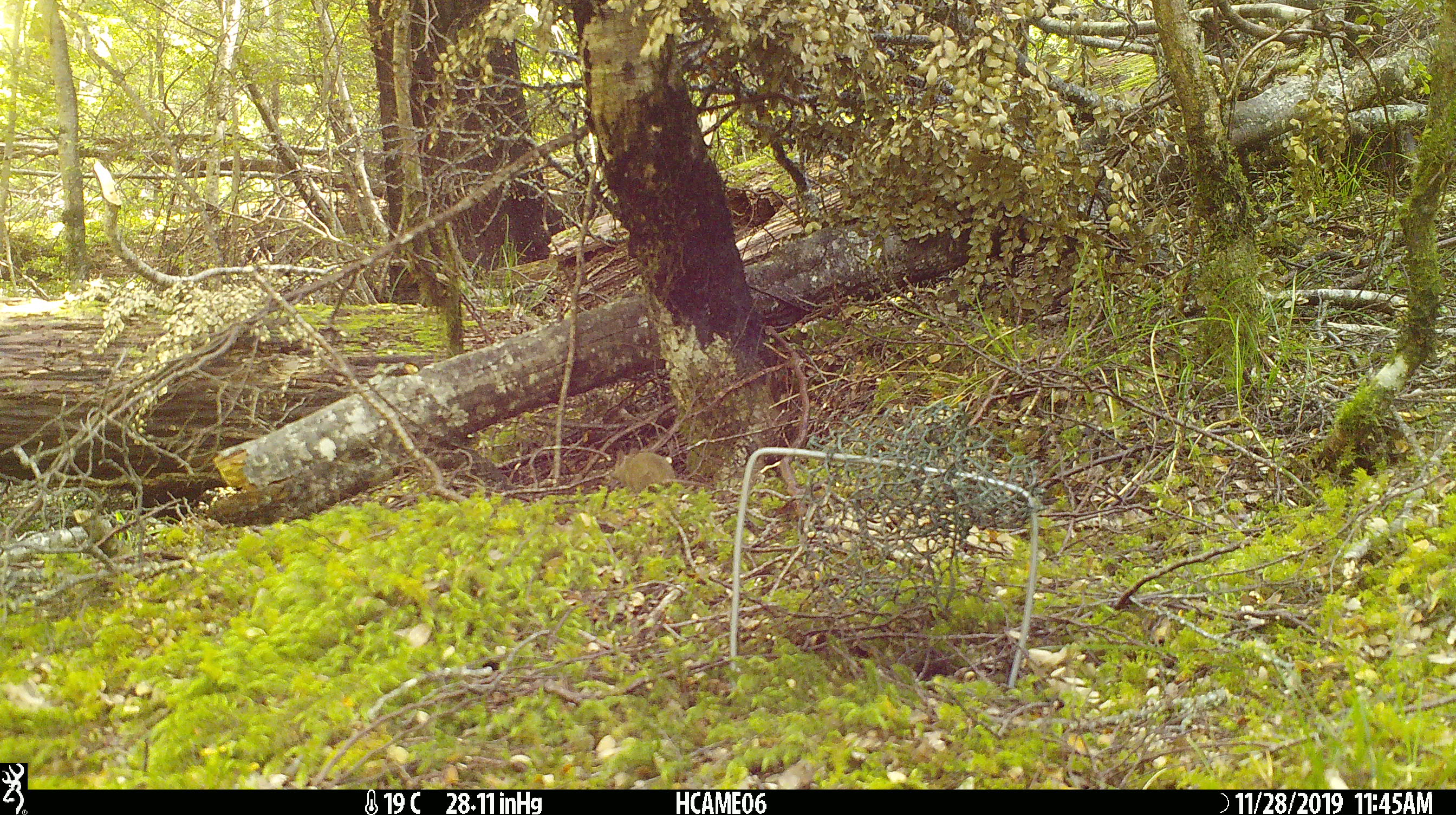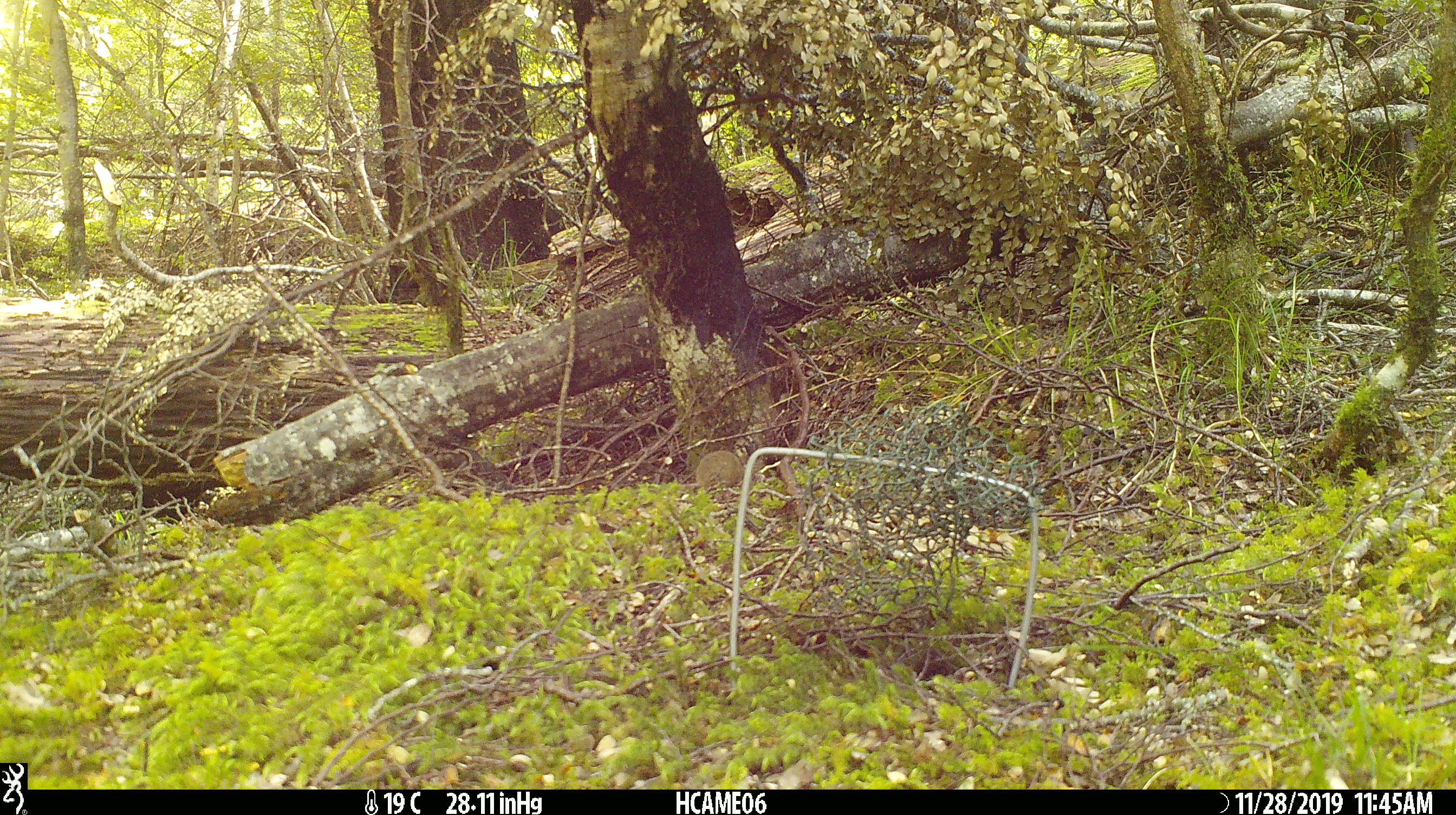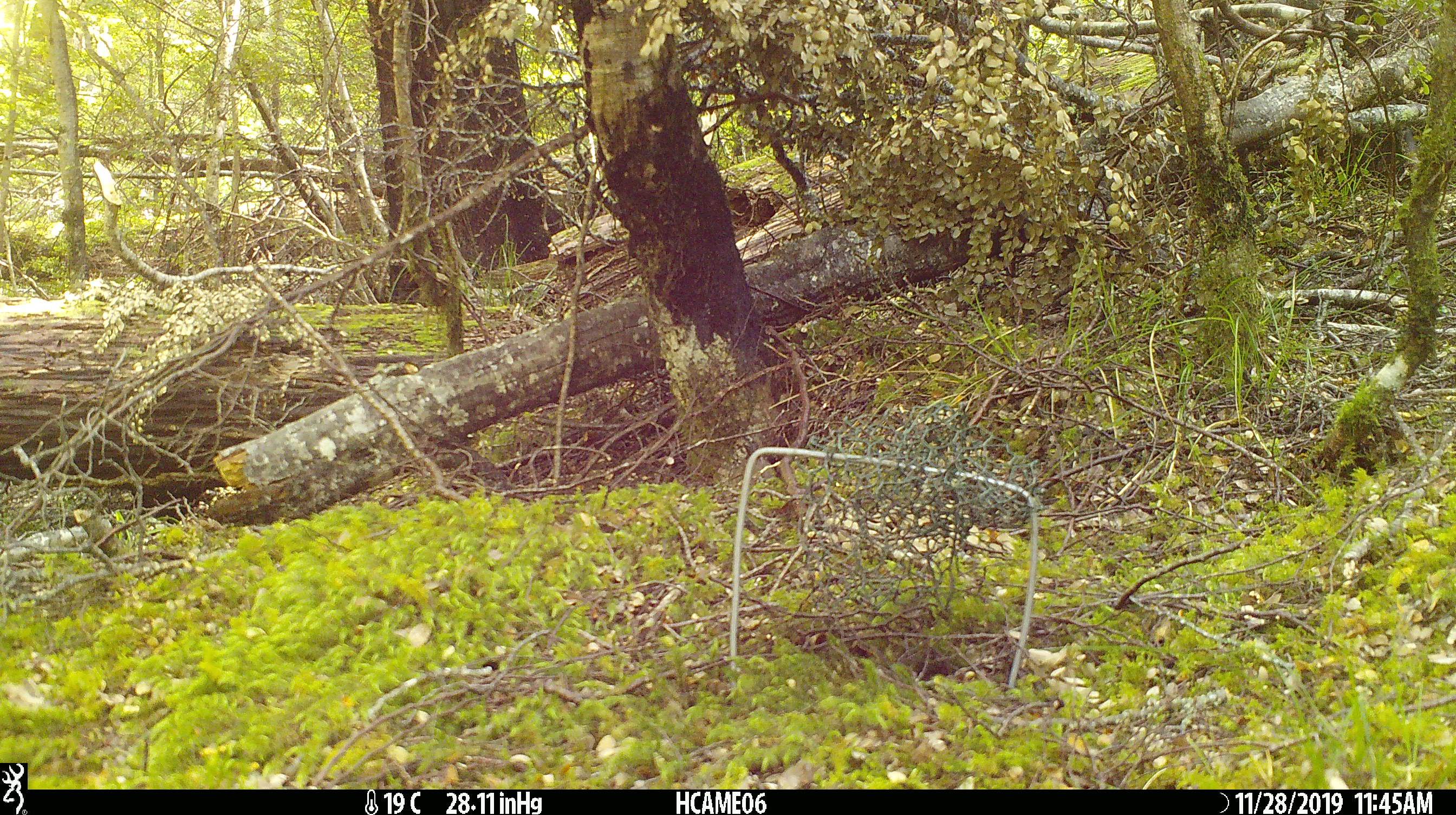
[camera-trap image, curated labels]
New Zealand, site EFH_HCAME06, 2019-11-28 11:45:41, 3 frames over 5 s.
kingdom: Animalia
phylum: Chordata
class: Mammalia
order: Rodentia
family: Muridae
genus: Mus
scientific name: Mus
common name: mouse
Mouse (Mus).